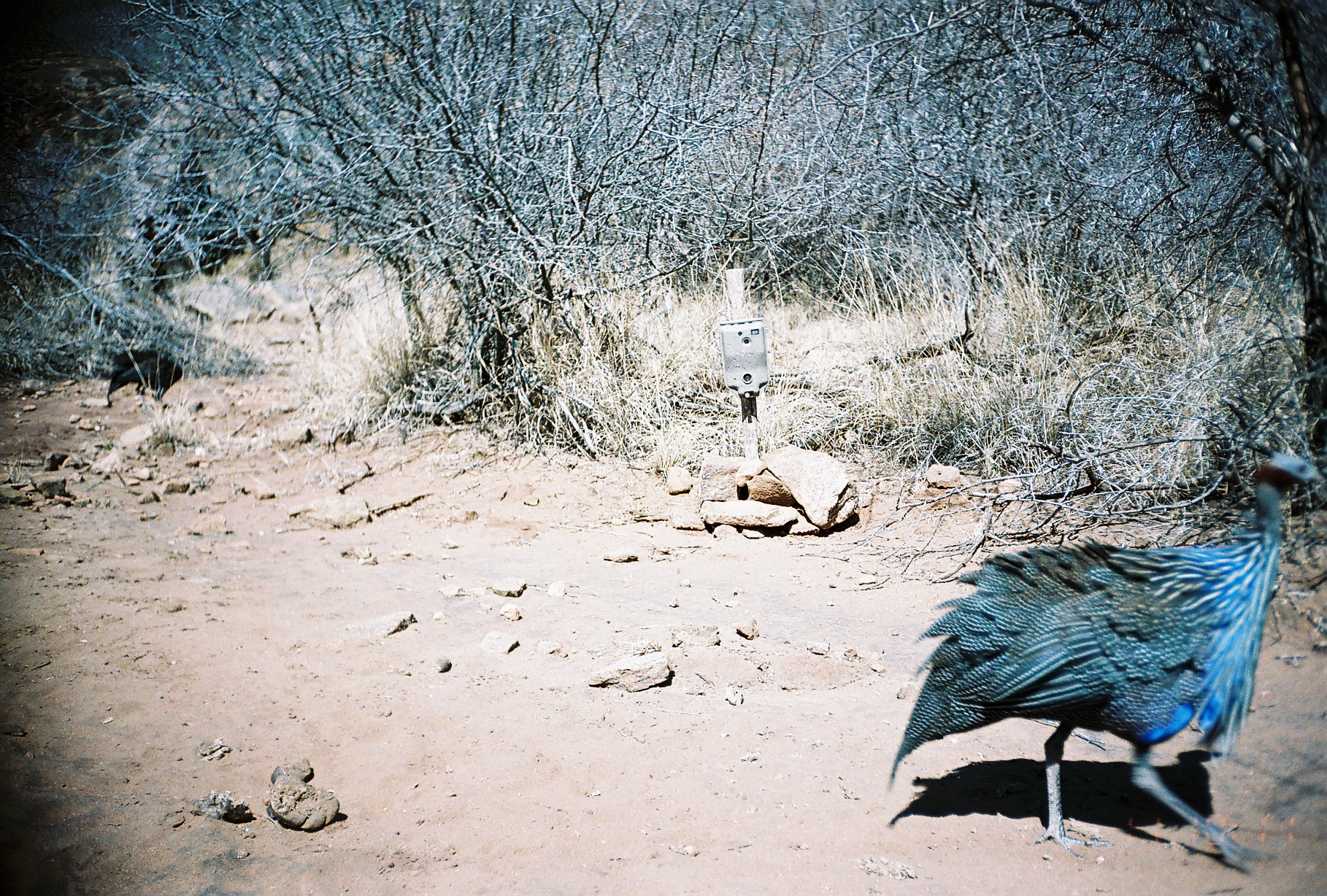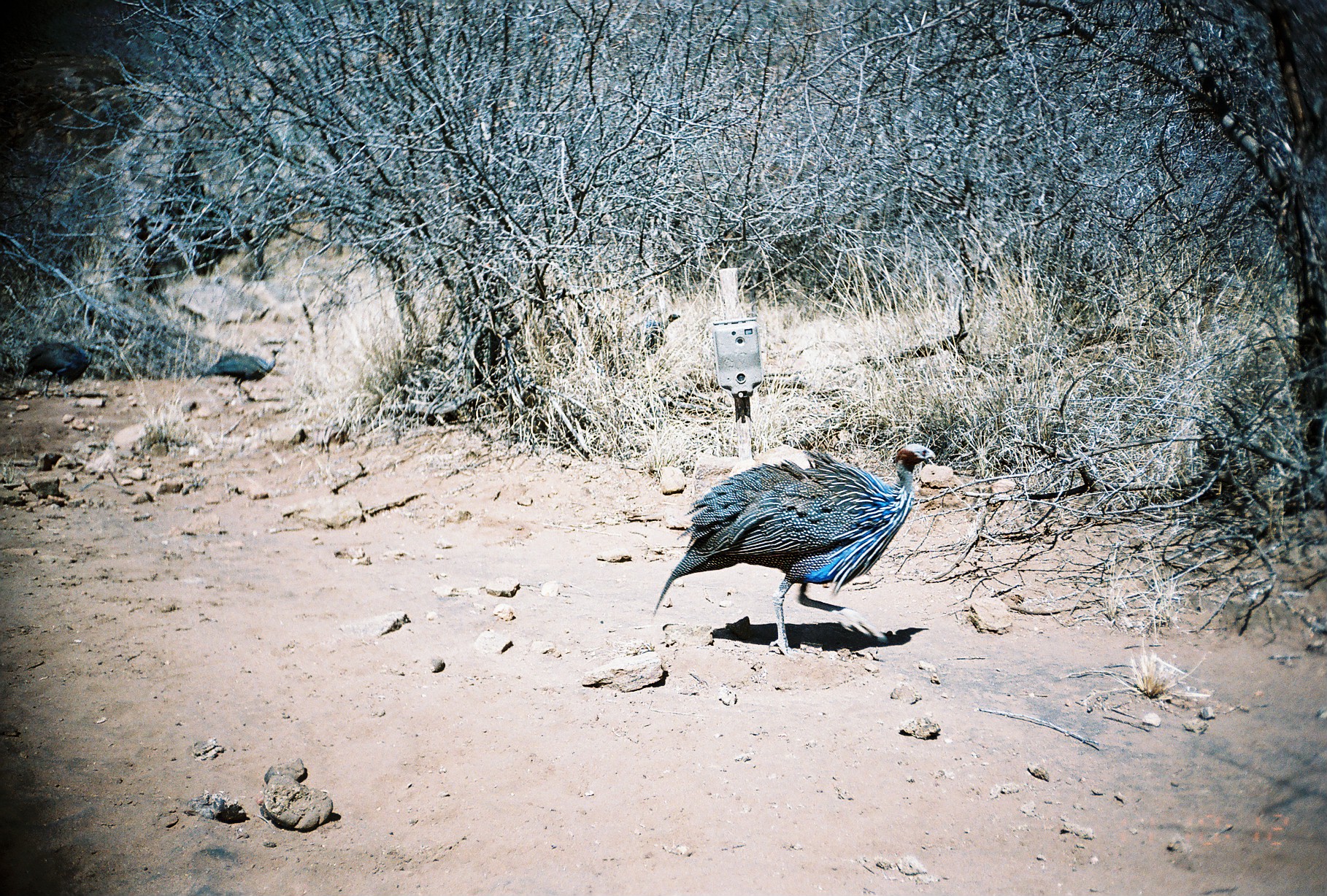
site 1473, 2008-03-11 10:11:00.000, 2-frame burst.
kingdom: Animalia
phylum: Chordata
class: Aves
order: Galliformes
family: Numididae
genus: Acryllium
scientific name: Acryllium vulturinum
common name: vulturine guineafowl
Acryllium vulturinum (vulturine guineafowl), count 2.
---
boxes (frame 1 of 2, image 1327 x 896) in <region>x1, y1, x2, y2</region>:
acryllium vulturinum: <region>887, 447, 1326, 867</region>; <region>106, 349, 171, 395</region>; <region>115, 357, 182, 400</region>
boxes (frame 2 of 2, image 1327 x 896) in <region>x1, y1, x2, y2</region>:
acryllium vulturinum: <region>648, 444, 936, 654</region>; <region>18, 342, 100, 405</region>; <region>194, 346, 281, 402</region>; <region>635, 313, 676, 355</region>